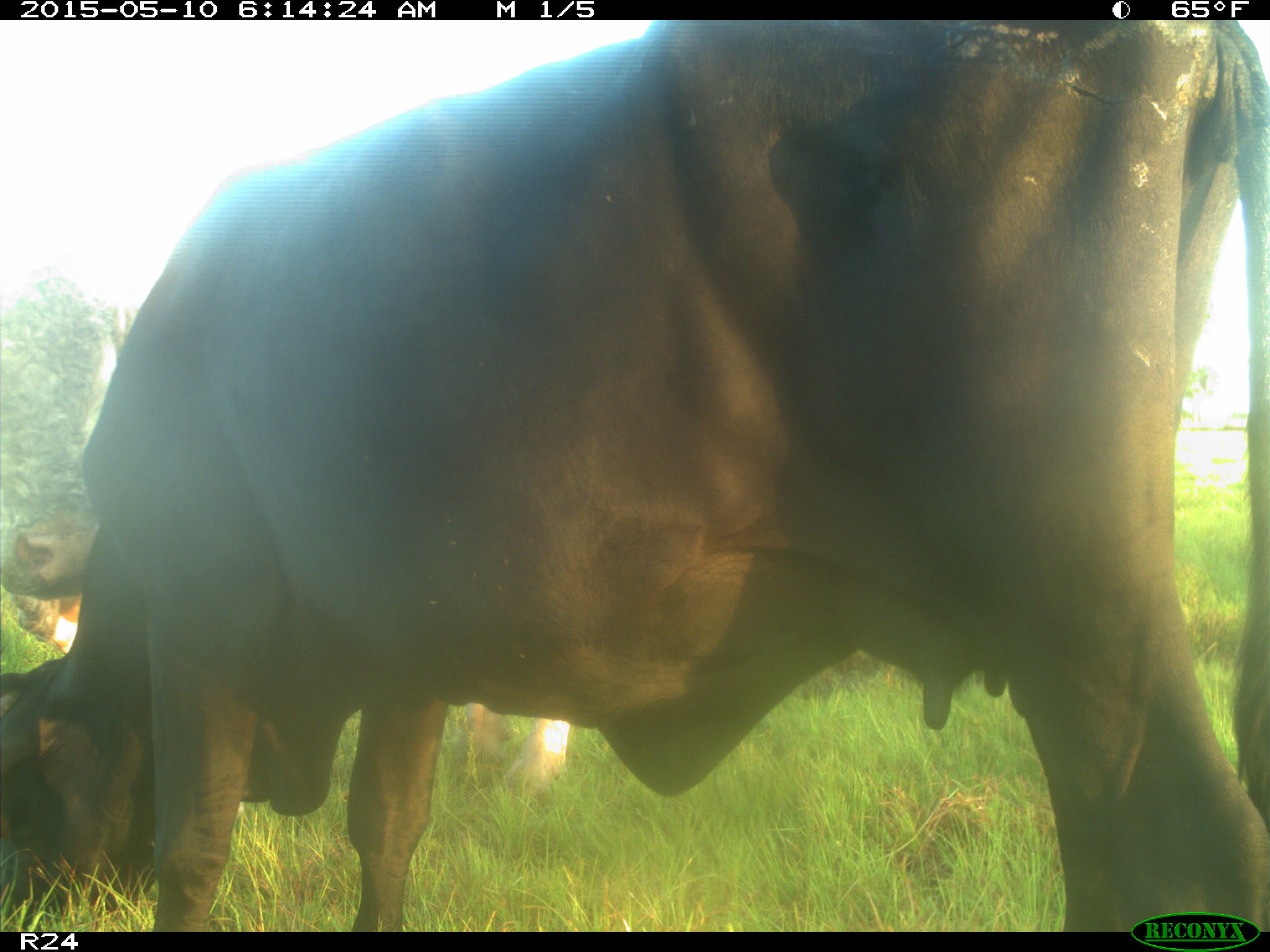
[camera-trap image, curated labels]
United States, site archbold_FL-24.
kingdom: Animalia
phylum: Chordata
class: Mammalia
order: Artiodactyla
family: Bovidae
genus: Bos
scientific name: Bos taurus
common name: domestic cow